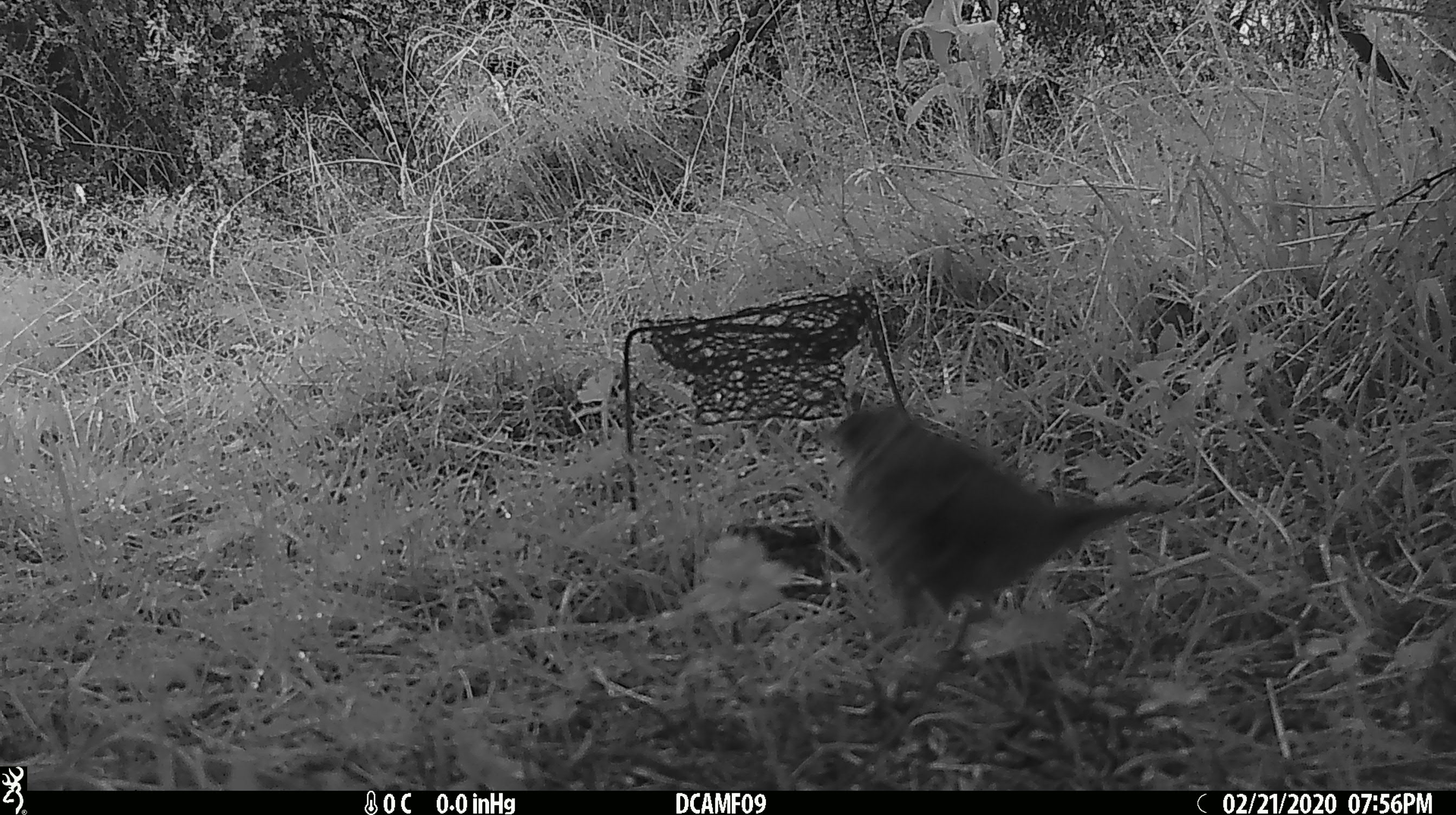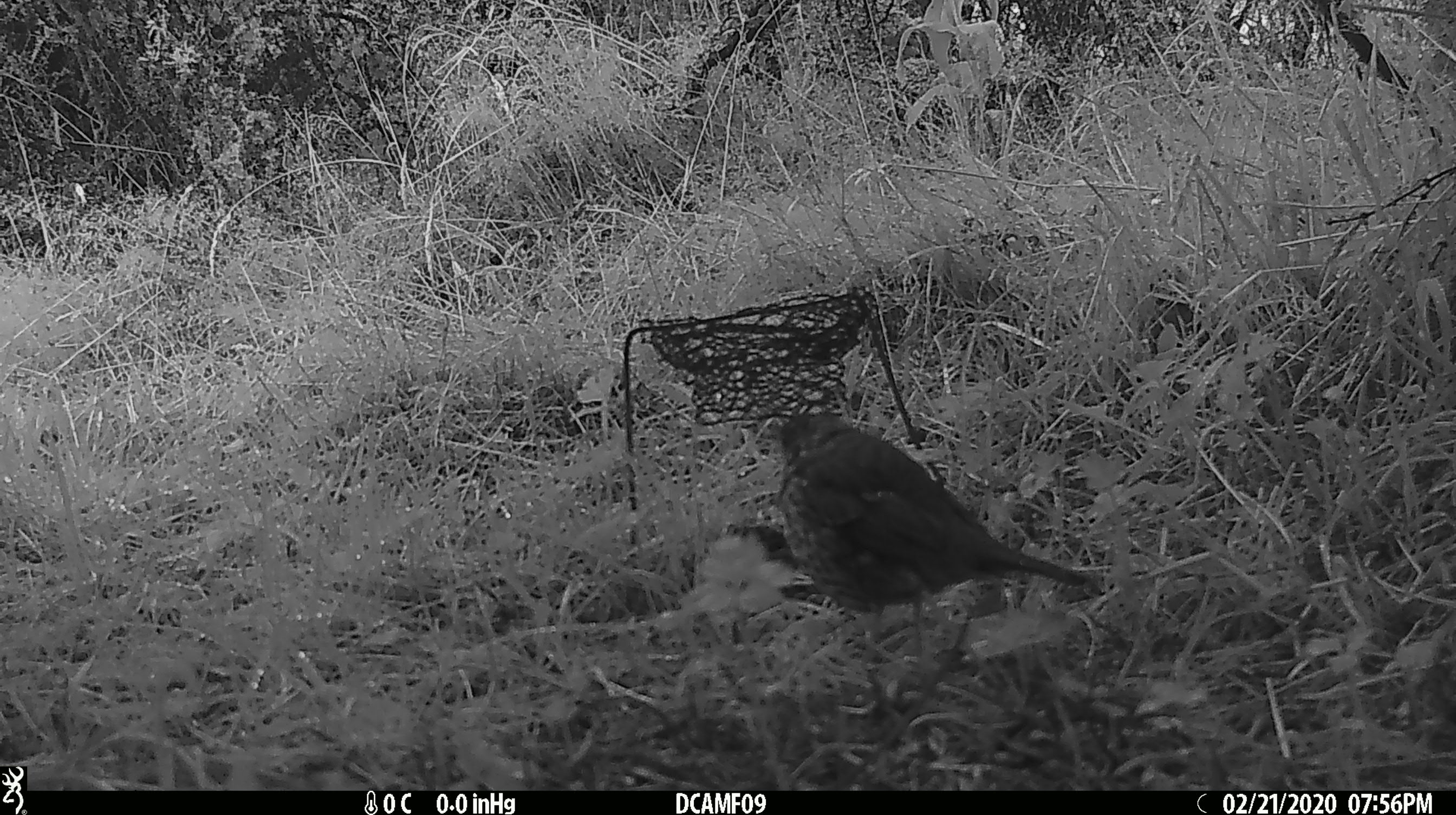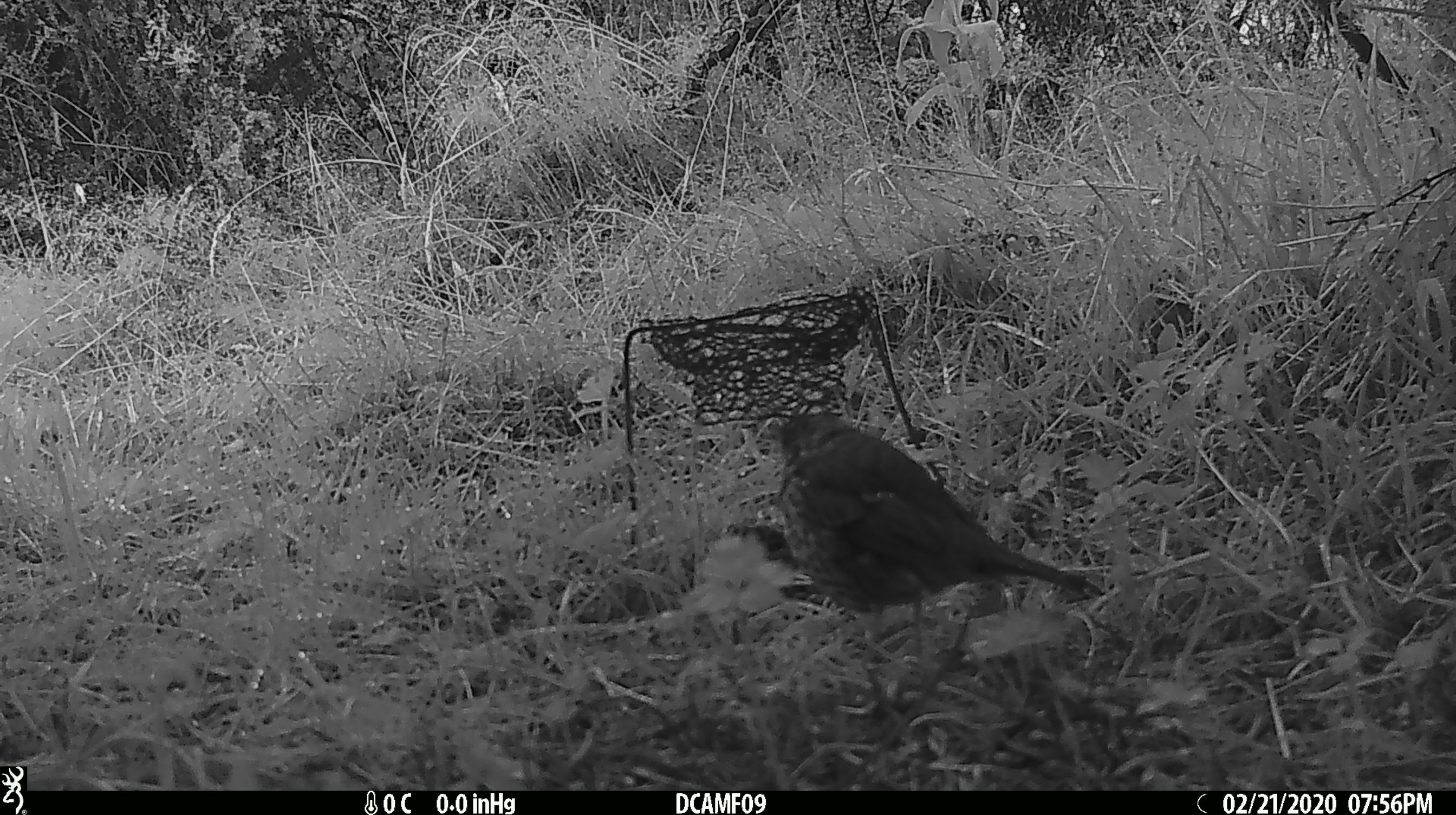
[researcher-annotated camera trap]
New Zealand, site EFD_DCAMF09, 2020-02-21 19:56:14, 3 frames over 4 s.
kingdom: Animalia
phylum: Chordata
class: Aves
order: Passeriformes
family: Turdidae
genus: Turdus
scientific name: Turdus philomelos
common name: song thrush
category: thrush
Thrush (song thrush) (Turdus philomelos).